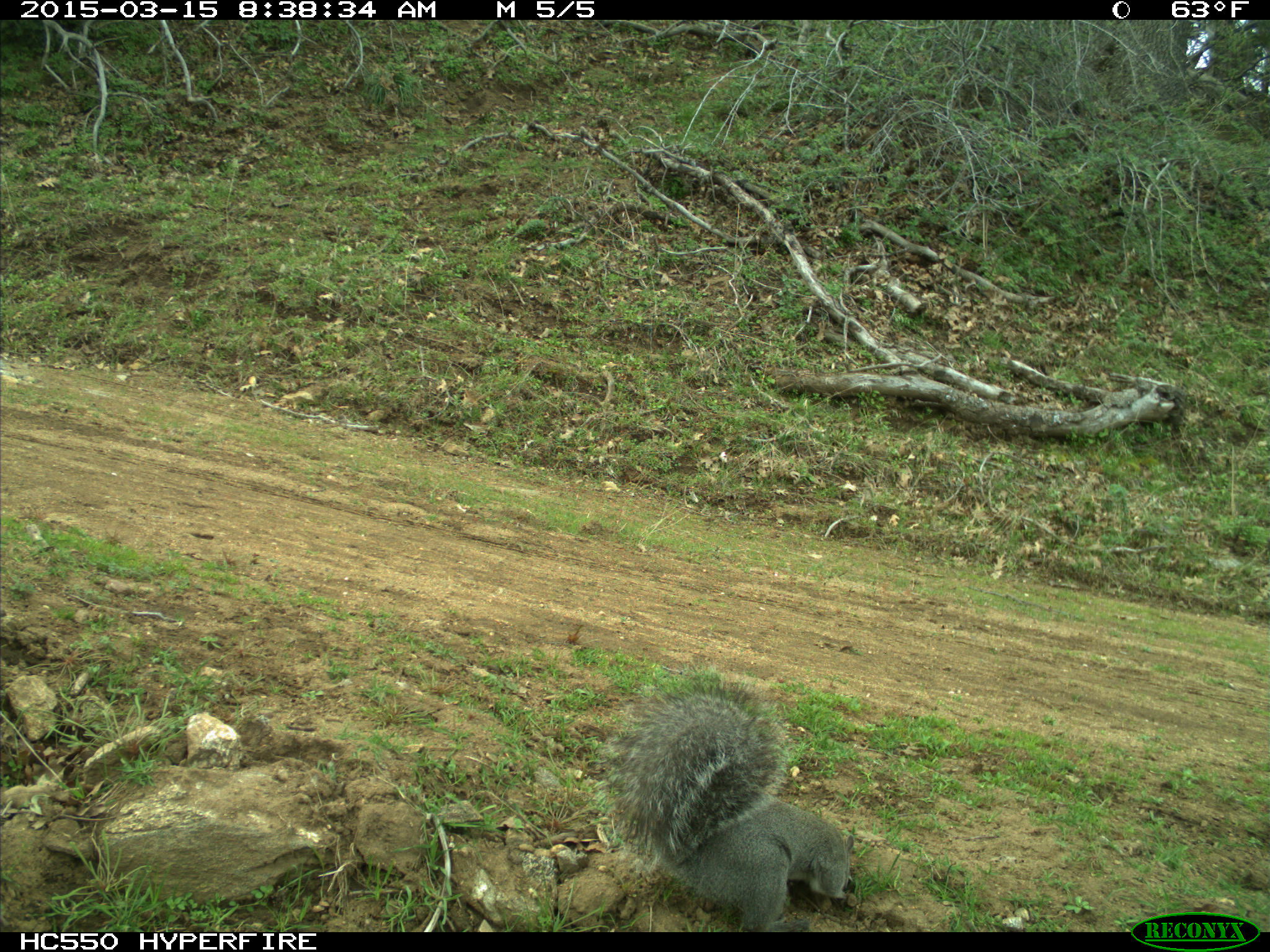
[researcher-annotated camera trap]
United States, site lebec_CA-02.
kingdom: Animalia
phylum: Chordata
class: Mammalia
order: Rodentia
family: Sciuridae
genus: Sciurus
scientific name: Sciurus carolinensis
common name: eastern gray squirrel